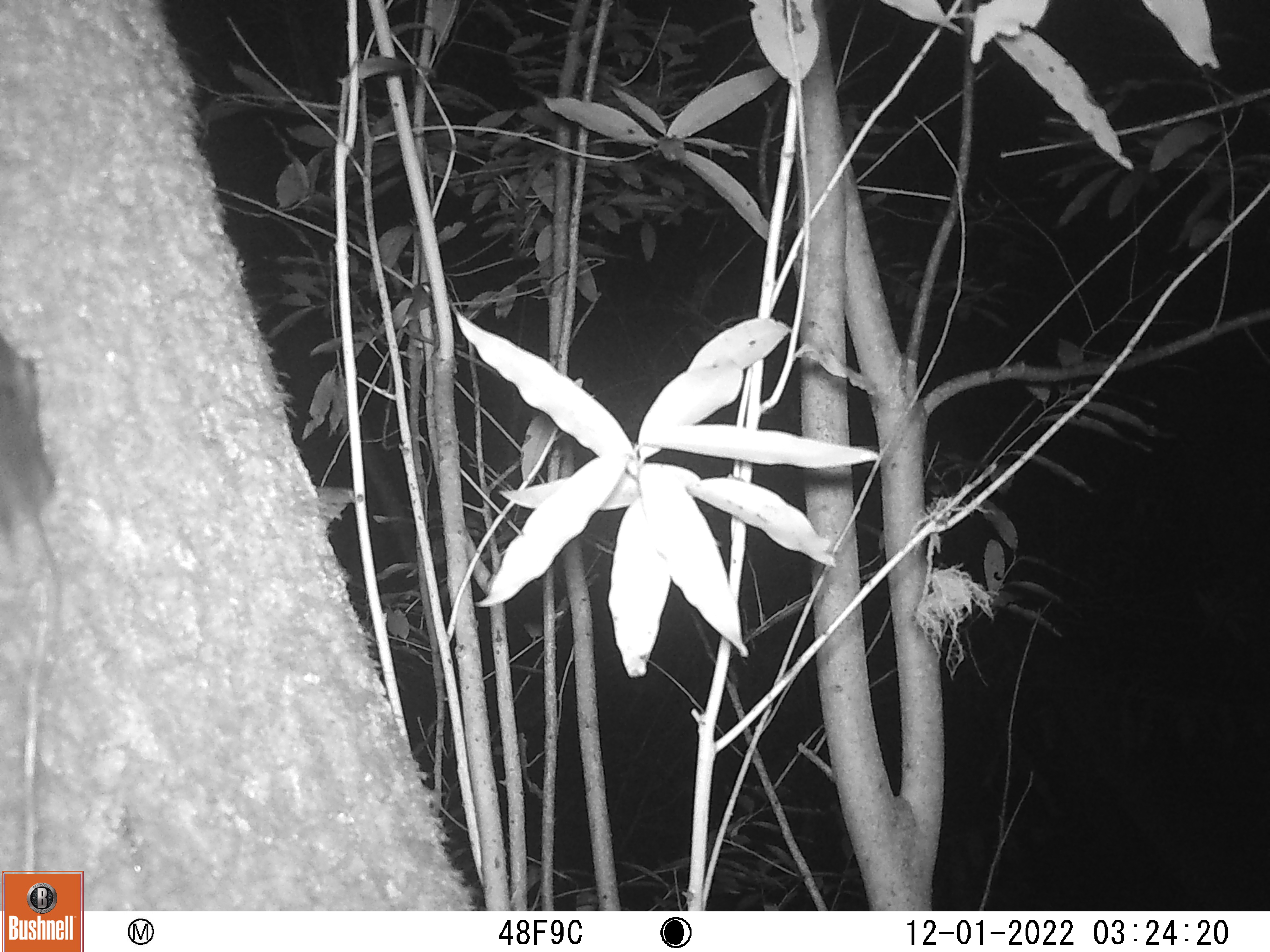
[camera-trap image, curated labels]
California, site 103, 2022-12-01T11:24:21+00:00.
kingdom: Animalia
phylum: Chordata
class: Mammalia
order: Rodentia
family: Sciuridae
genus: Sciurus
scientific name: Sciurus griseus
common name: western gray squirrel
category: western grey squirrel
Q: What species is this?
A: Western grey squirrel (western gray squirrel) (Sciurus griseus).